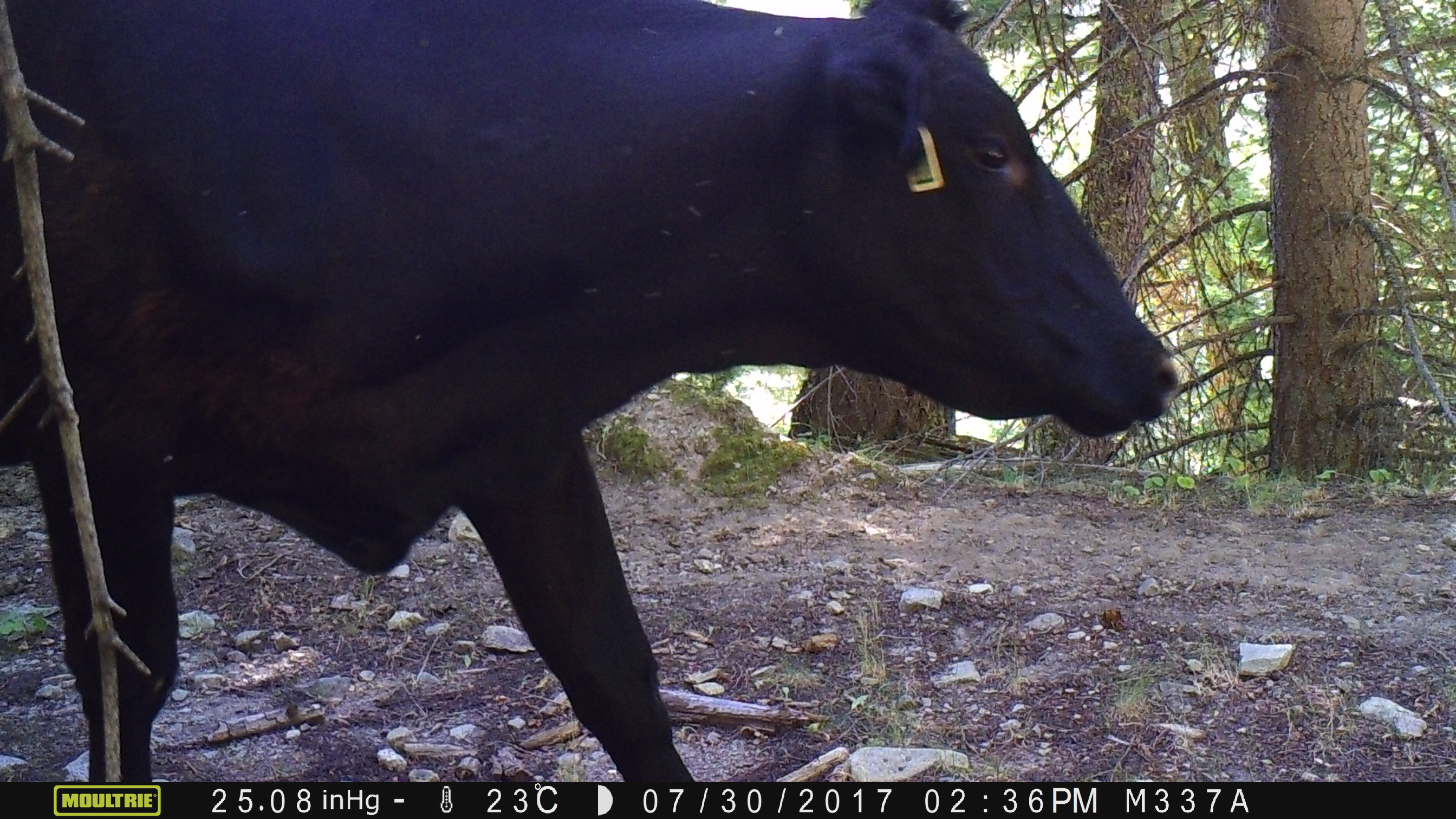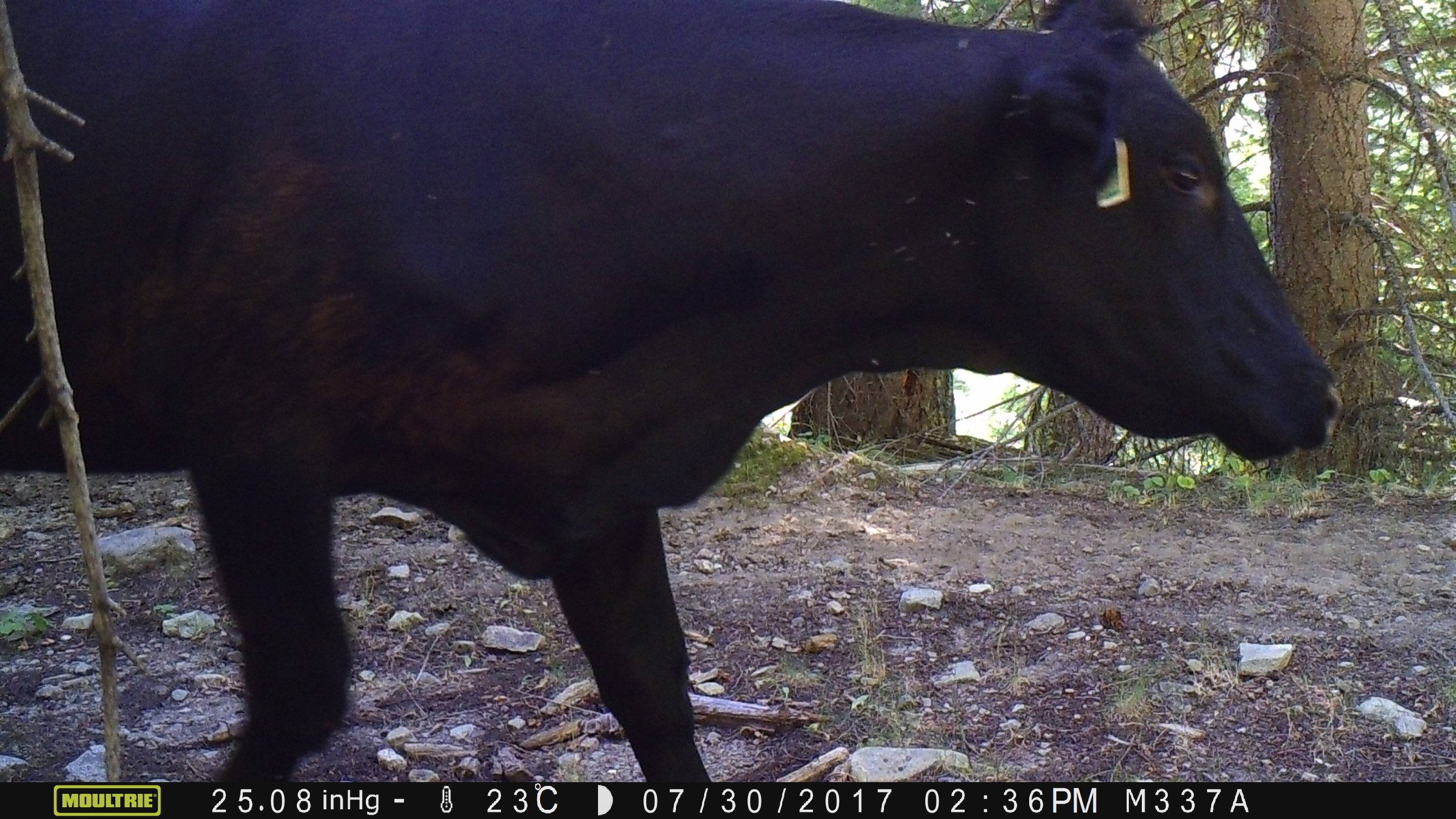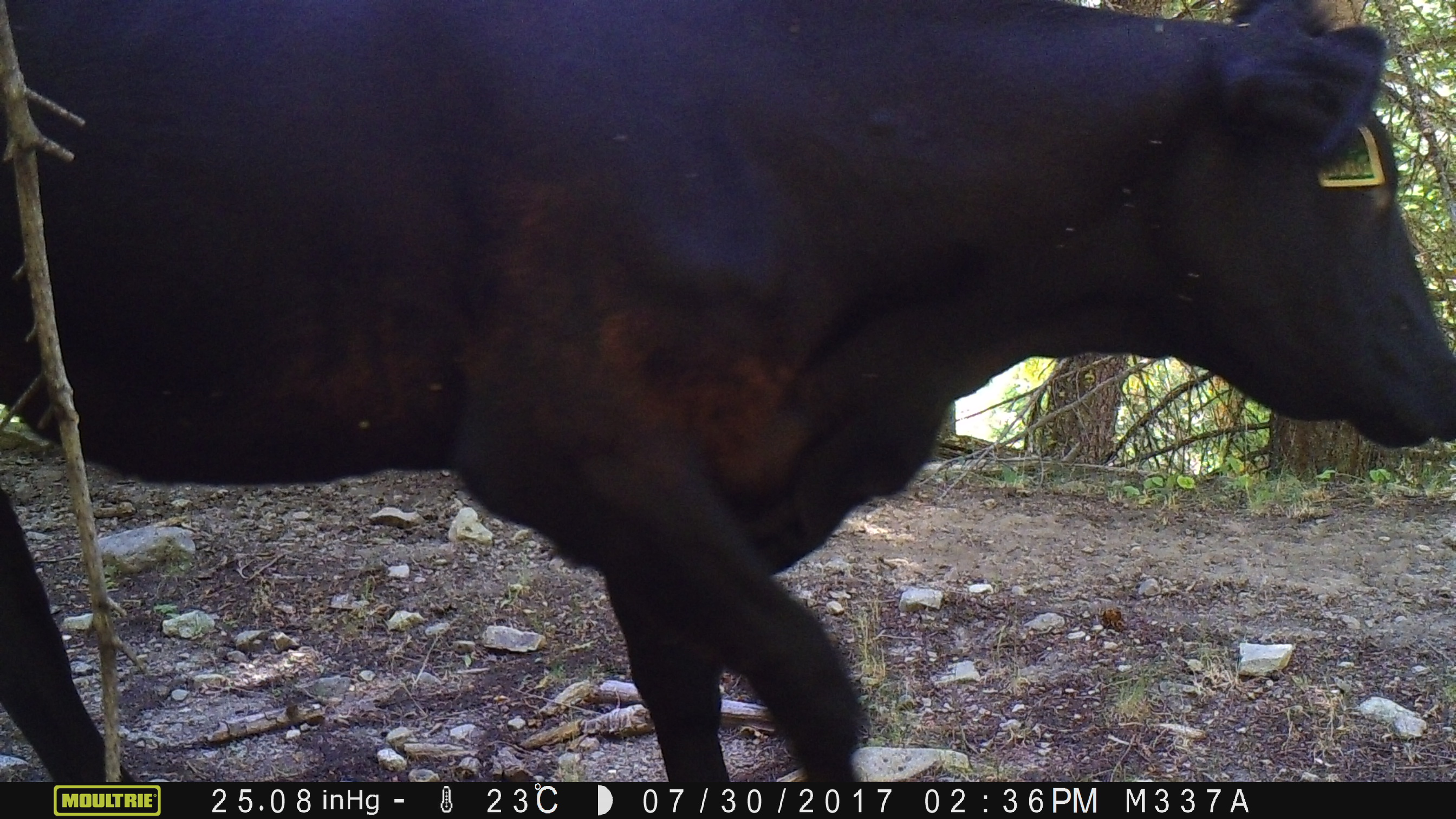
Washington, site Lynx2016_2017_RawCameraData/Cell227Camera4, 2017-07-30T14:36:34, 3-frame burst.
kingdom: Animalia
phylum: Chordata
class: Mammalia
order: Artiodactyla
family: Bovidae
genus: Bos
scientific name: Bos taurus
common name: domestic cattle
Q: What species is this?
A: Domestic cattle (Bos taurus).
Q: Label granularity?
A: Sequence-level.